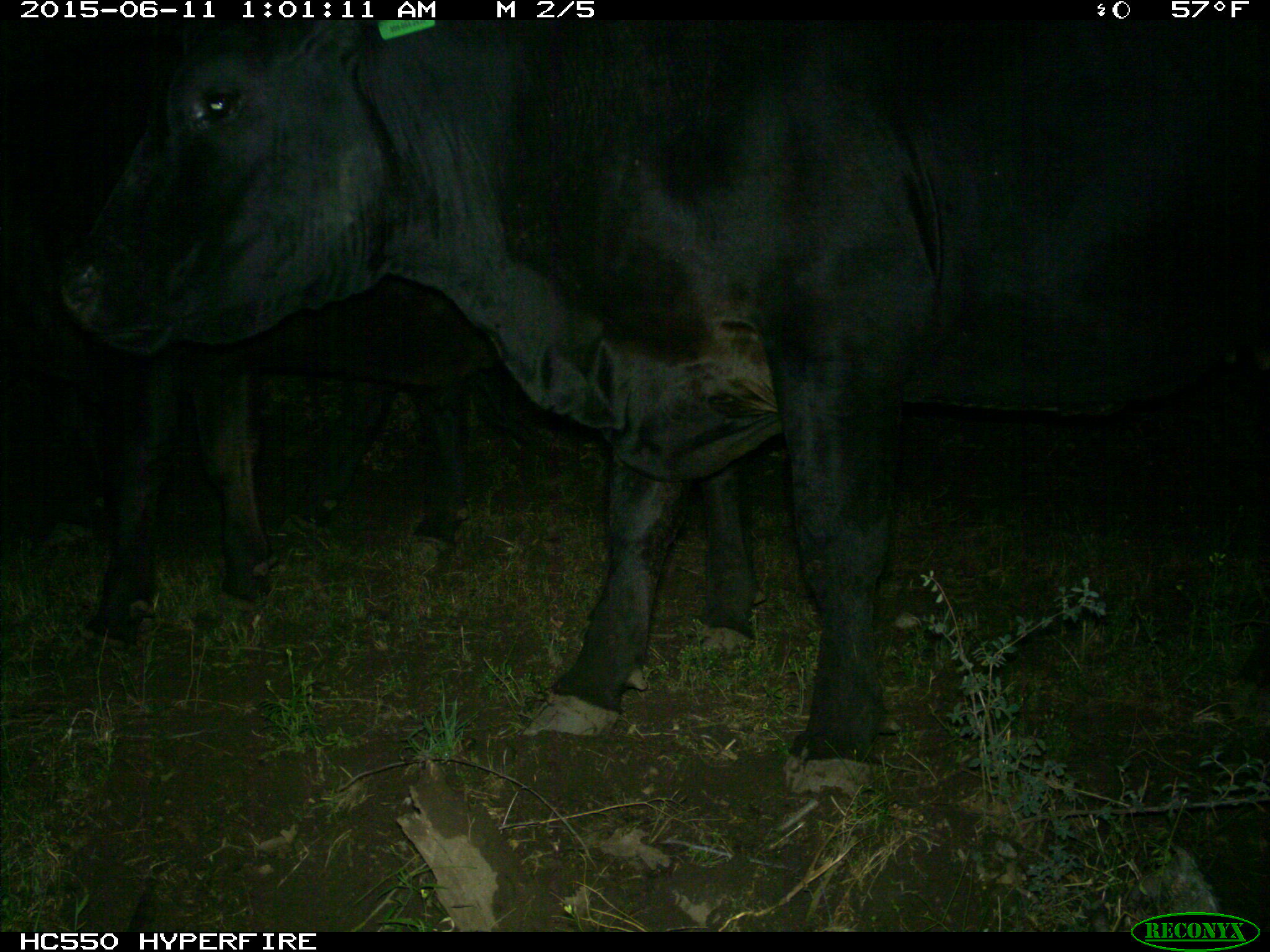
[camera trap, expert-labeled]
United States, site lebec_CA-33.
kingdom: Animalia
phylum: Chordata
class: Mammalia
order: Artiodactyla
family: Bovidae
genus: Bos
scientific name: Bos taurus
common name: domestic cow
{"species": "Bos taurus (domestic cow)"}